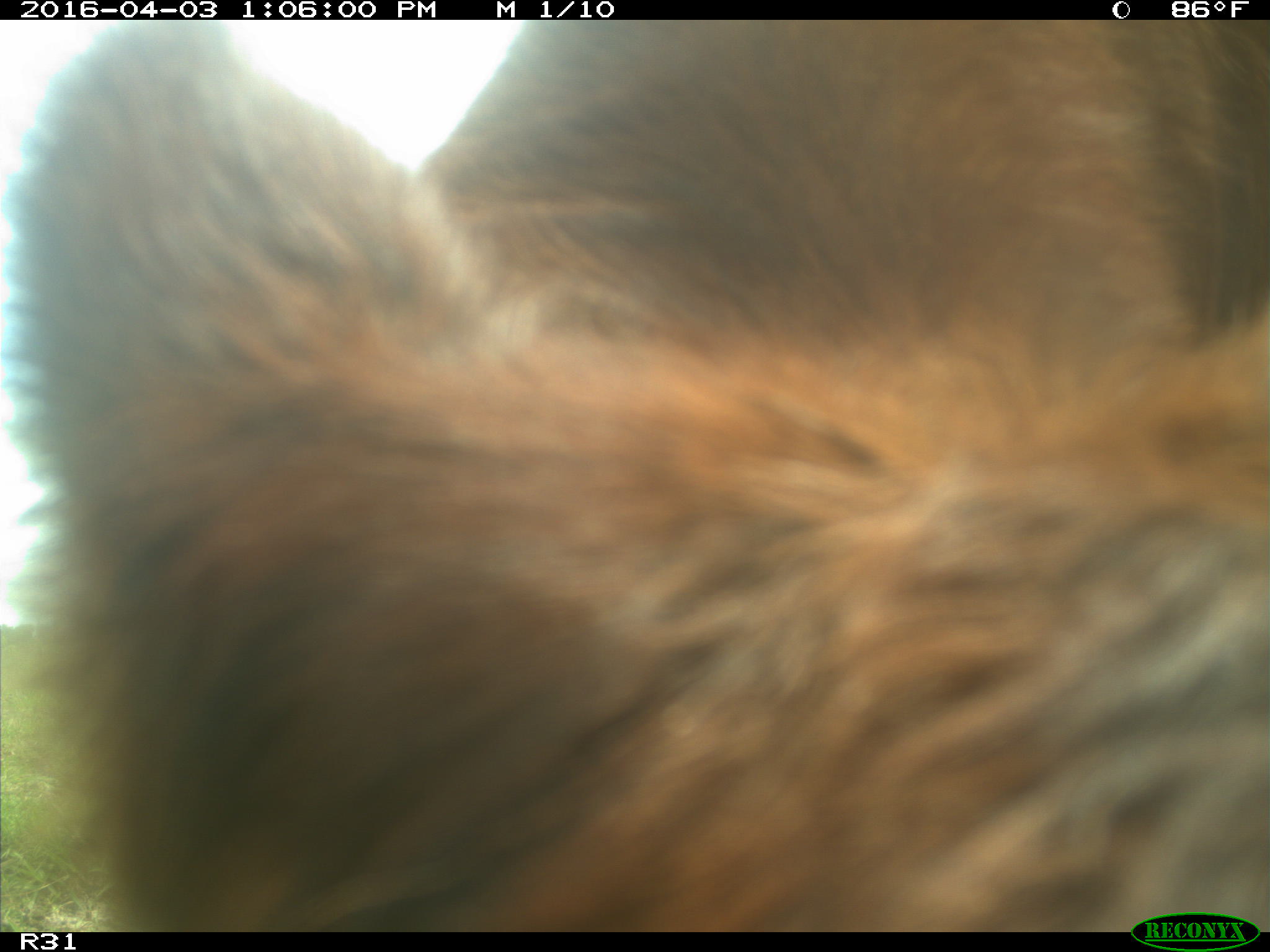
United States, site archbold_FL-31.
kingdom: Animalia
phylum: Chordata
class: Mammalia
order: Artiodactyla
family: Bovidae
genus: Bos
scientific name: Bos taurus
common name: domestic cow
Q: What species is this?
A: Bos taurus (domestic cow).